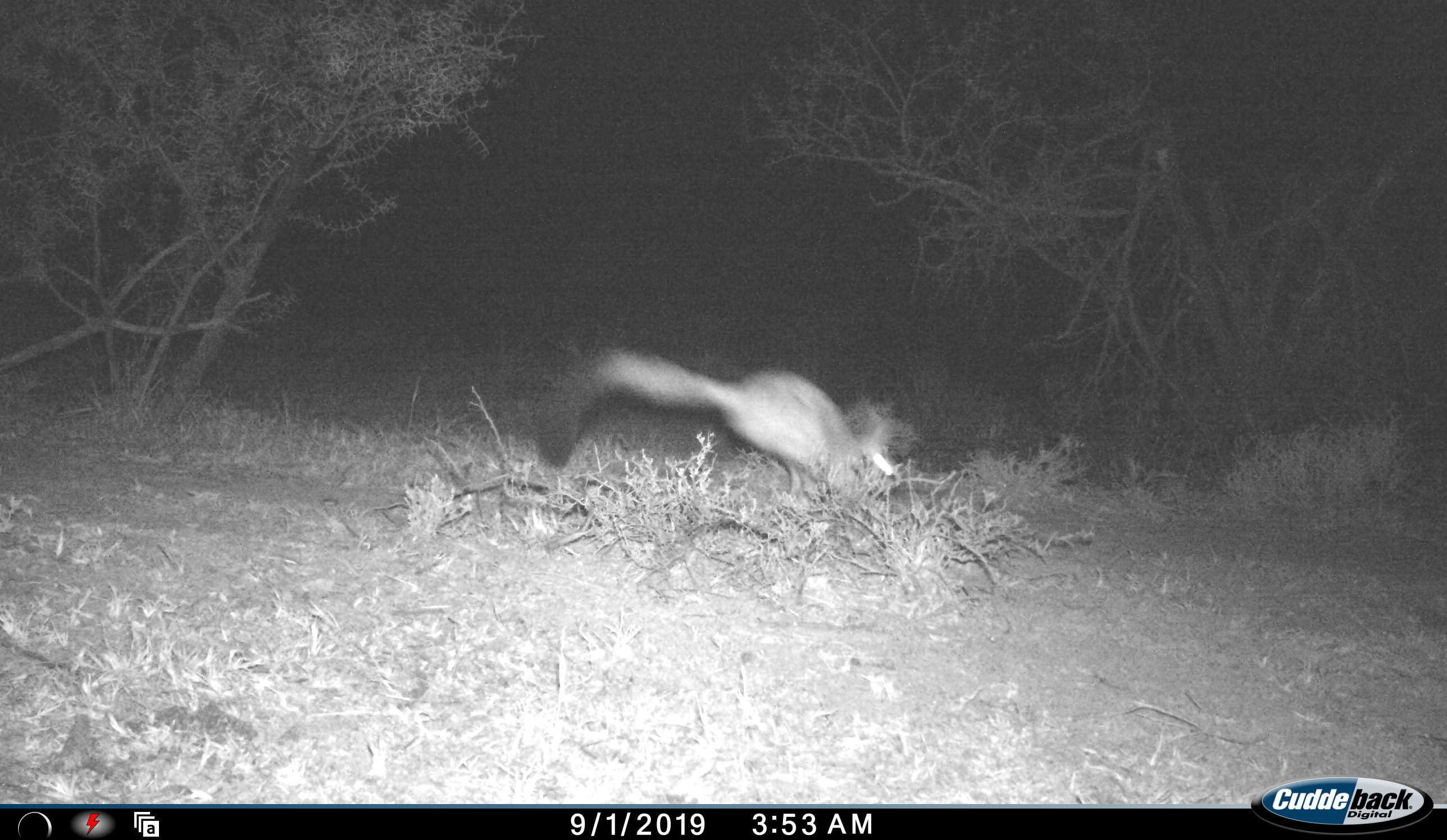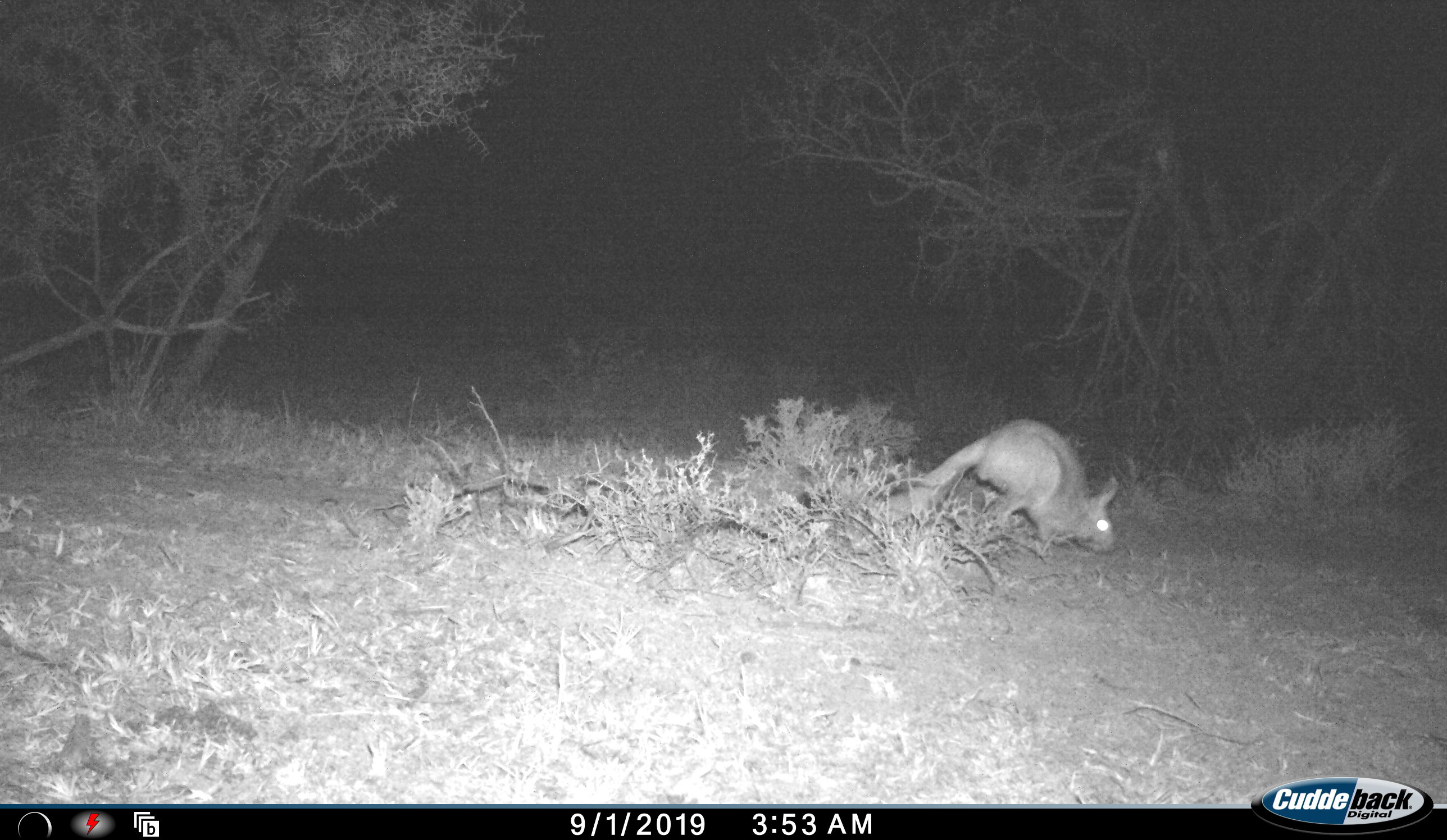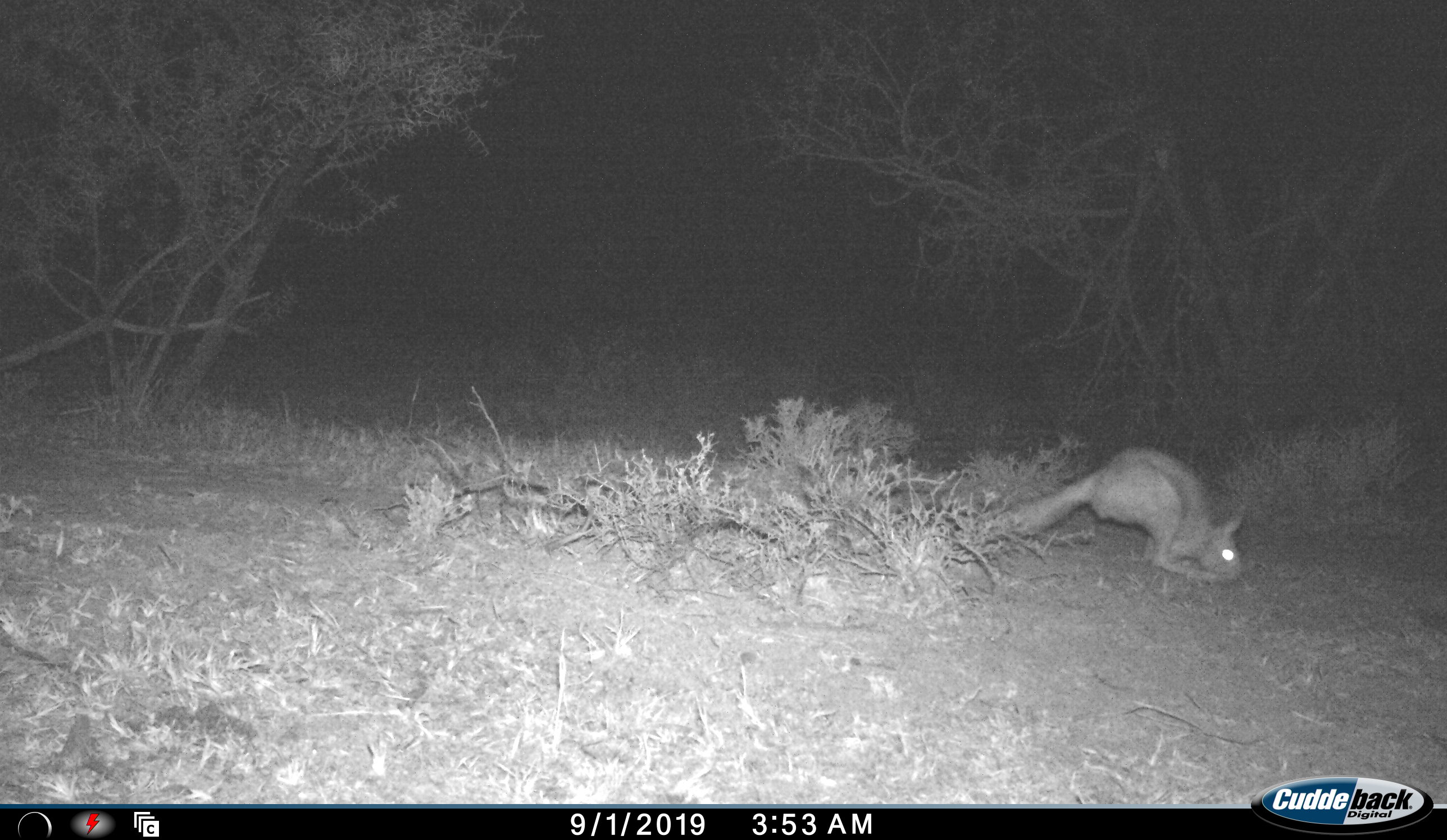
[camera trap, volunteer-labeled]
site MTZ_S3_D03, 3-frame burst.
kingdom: Animalia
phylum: Chordata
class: Mammalia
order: Rodentia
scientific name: Rodentia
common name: rodent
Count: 1.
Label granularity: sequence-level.